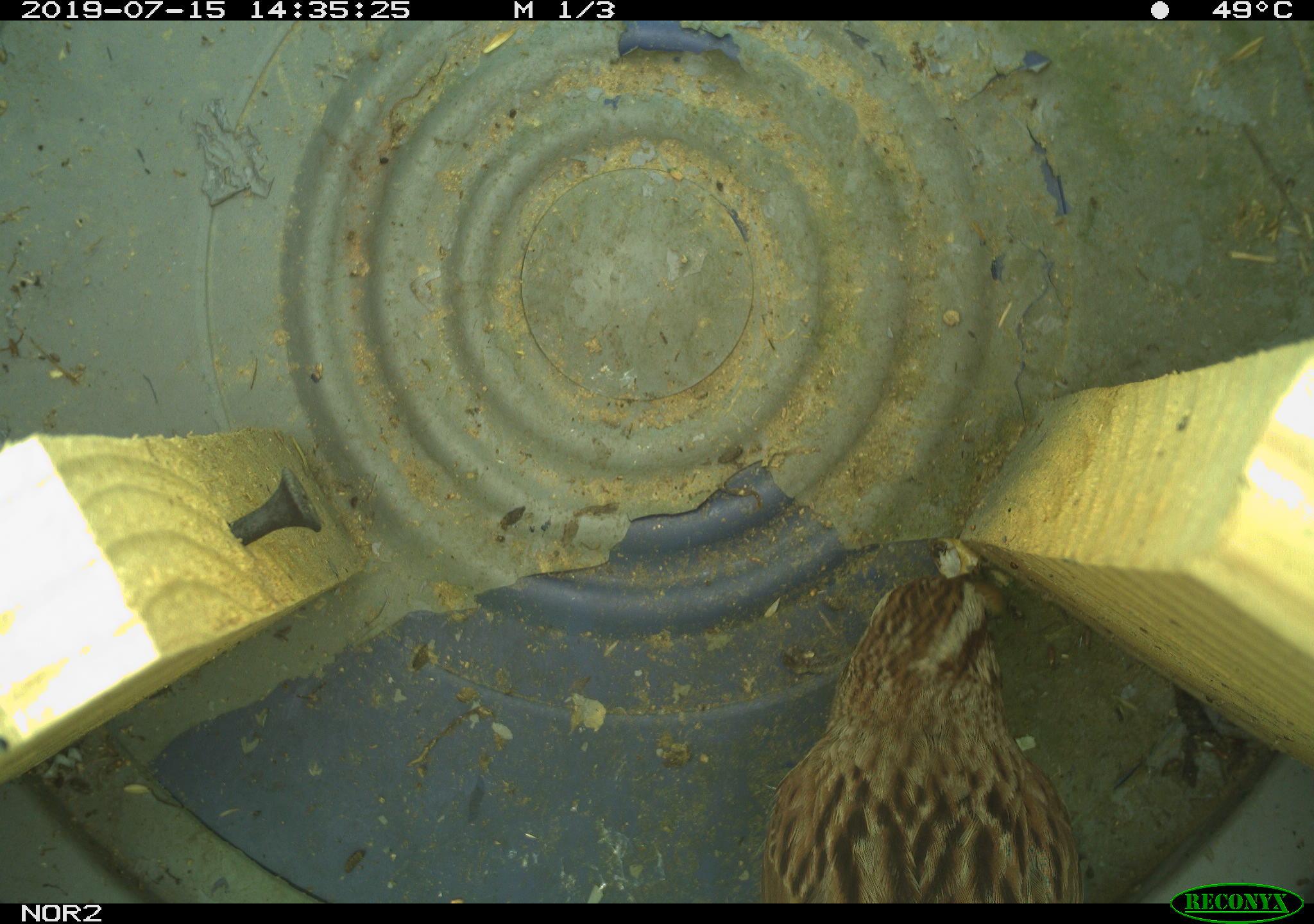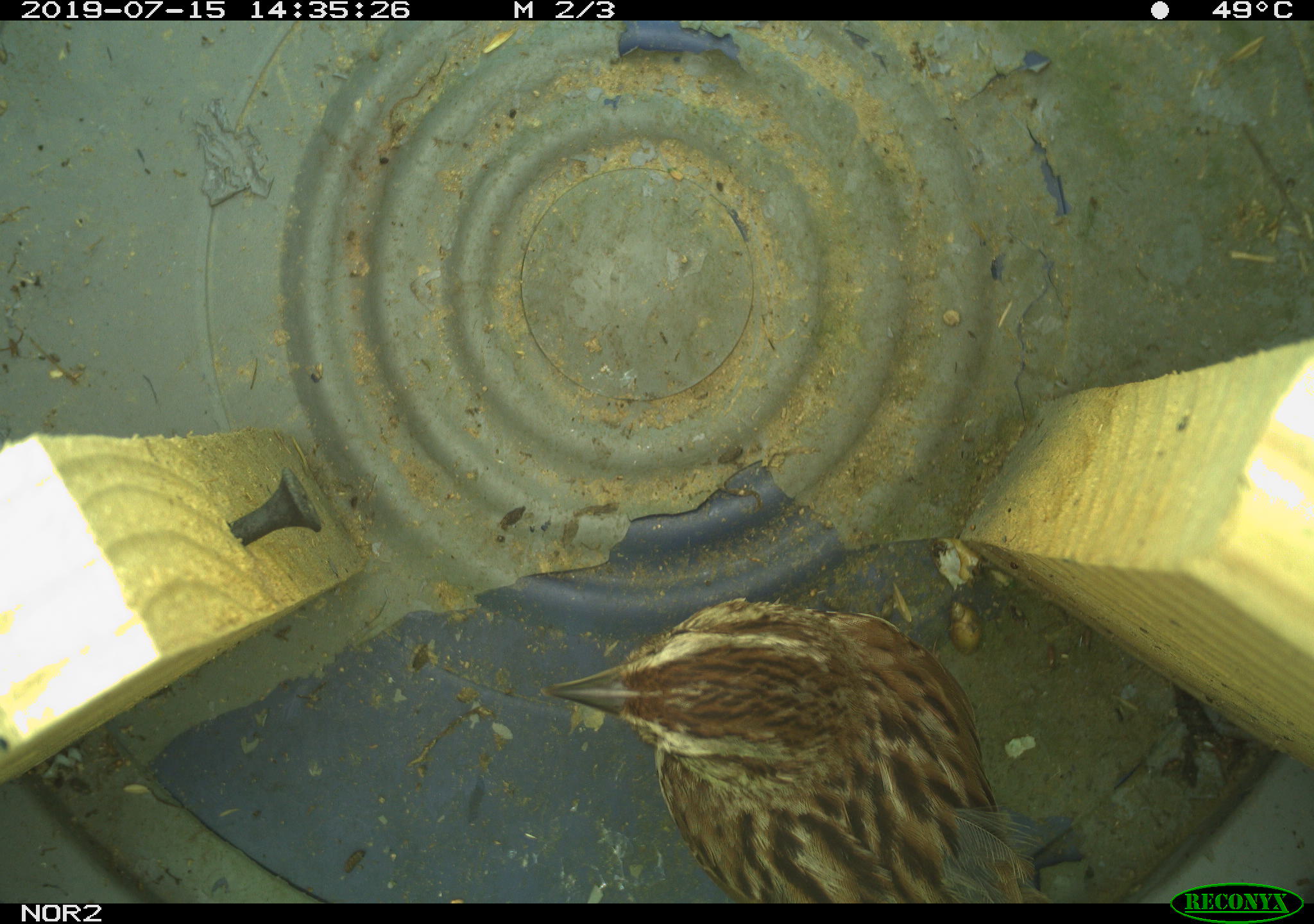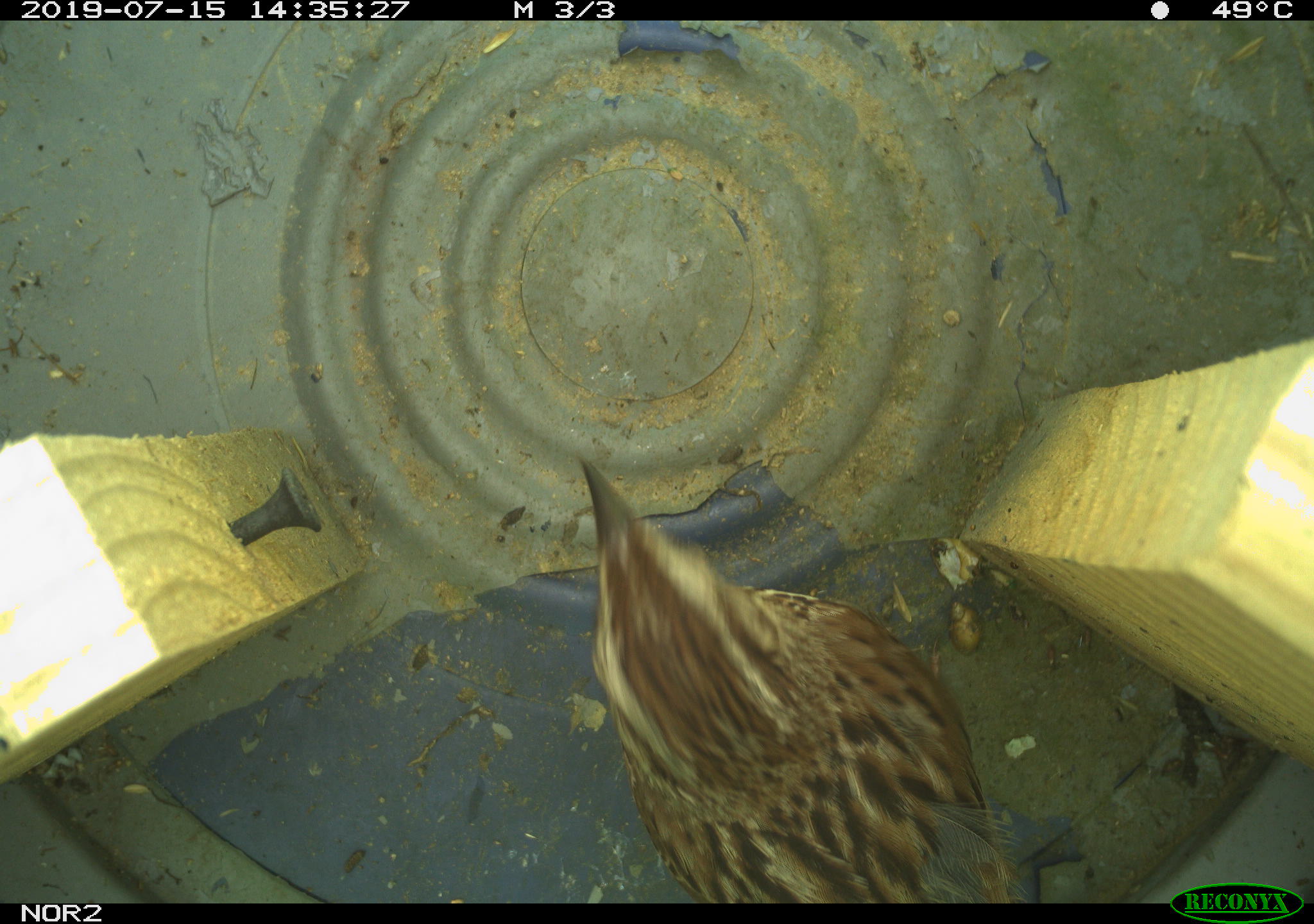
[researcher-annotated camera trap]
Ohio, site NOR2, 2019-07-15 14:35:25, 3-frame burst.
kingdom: Animalia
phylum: Chordata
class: Aves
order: Passeriformes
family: Passerellidae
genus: Melospiza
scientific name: Melospiza melodia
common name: song sparrow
Song sparrow (Melospiza melodia).